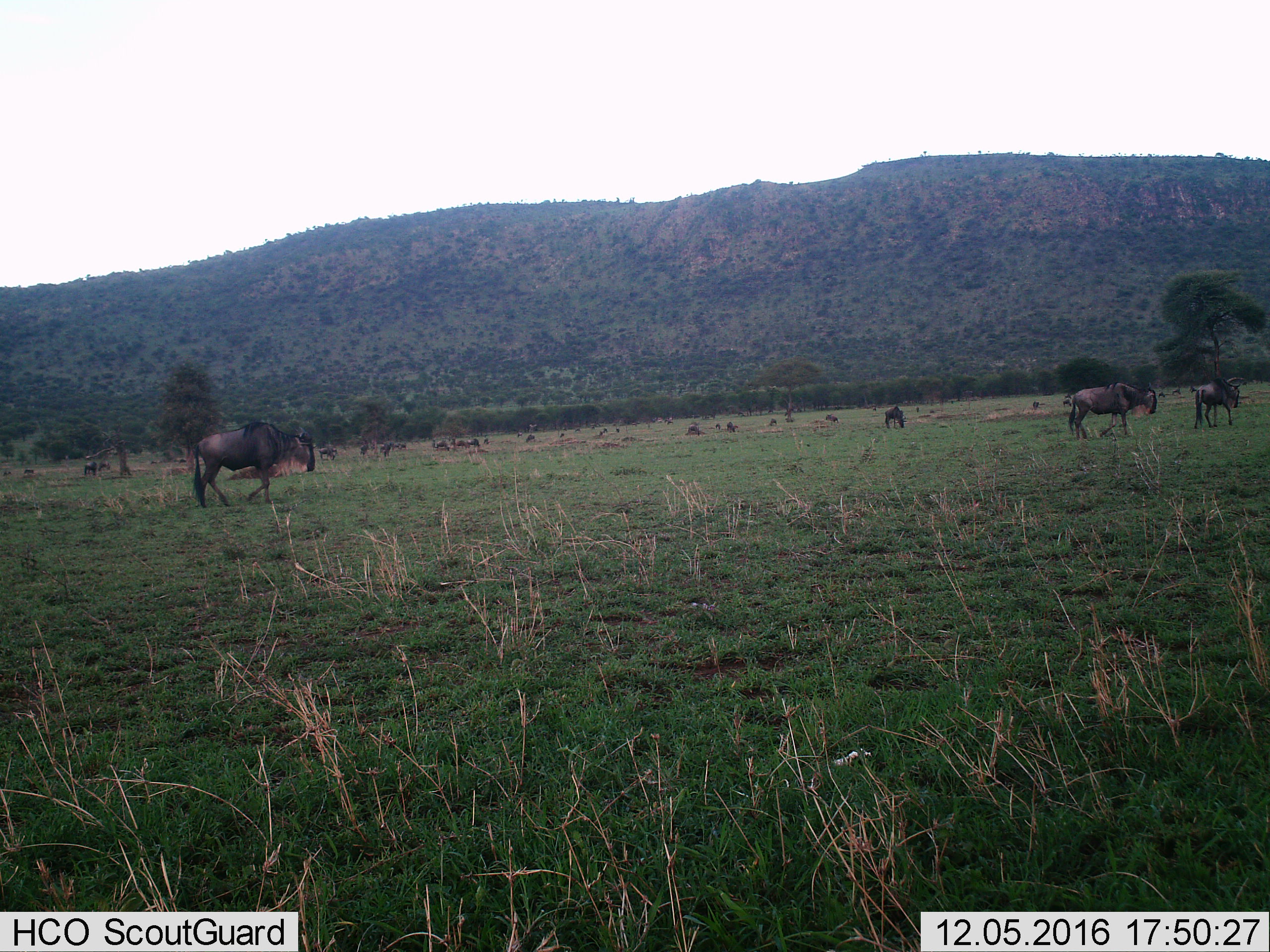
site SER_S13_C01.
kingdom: Animalia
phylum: Chordata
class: Mammalia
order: Artiodactyla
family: Bovidae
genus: Connochaetes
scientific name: Connochaetes taurinus taurinus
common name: blue wildebeest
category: wildebeestblue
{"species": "wildebeestblue (blue wildebeest) (Connochaetes taurinus taurinus)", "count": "11-50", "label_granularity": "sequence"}